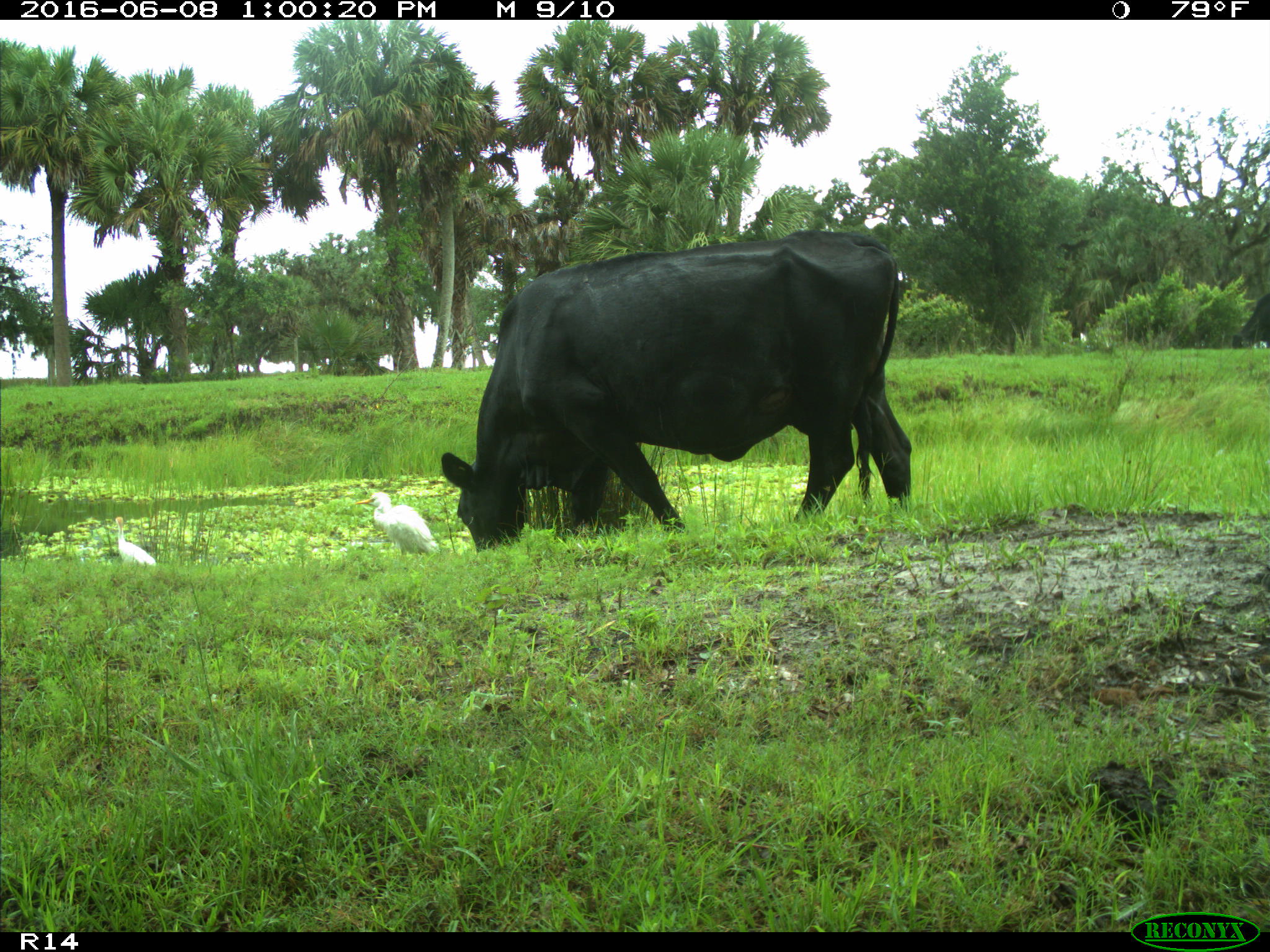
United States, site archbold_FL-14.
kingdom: Animalia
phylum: Chordata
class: Mammalia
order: Artiodactyla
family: Bovidae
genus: Bos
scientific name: Bos taurus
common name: domestic cow